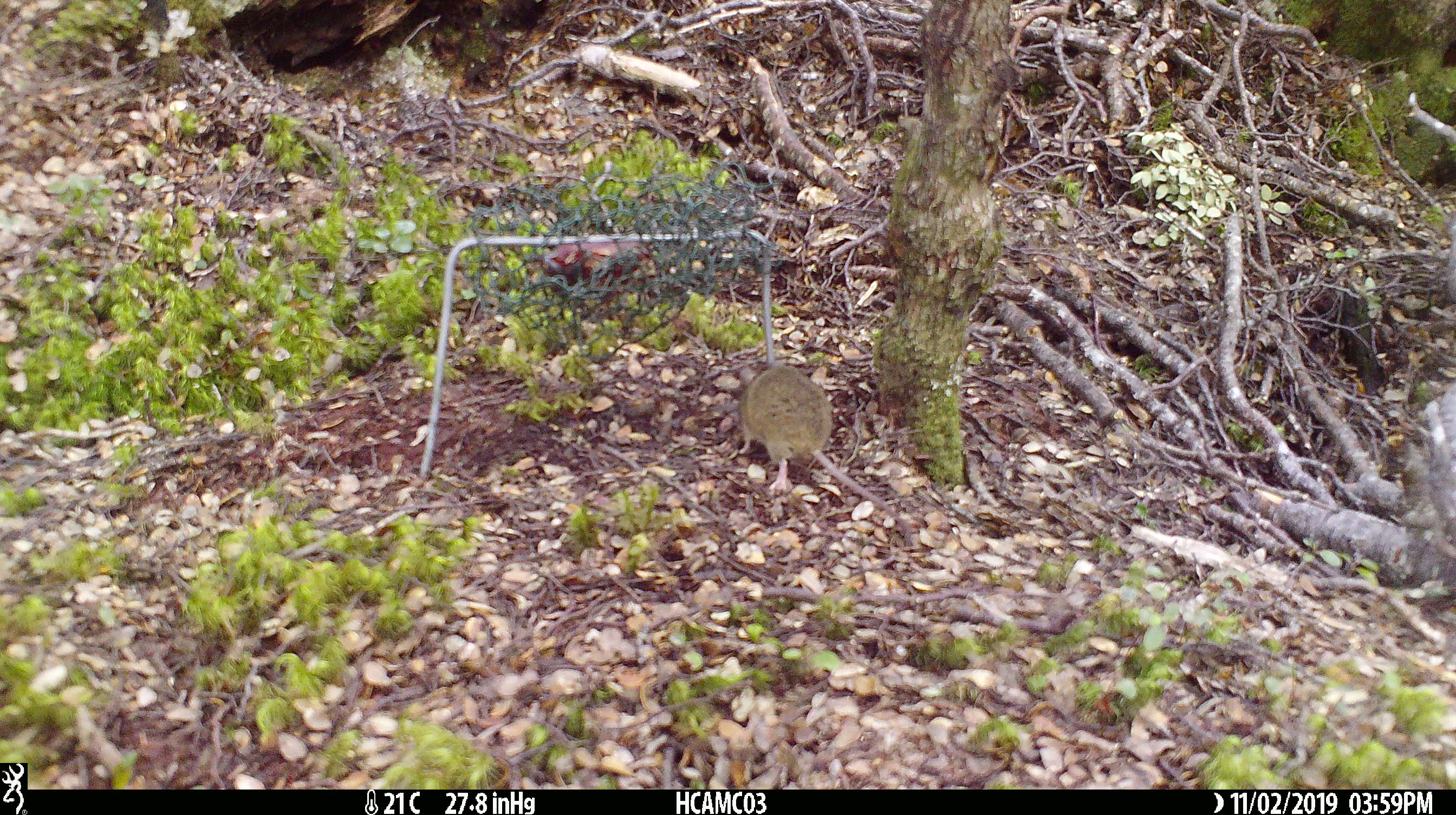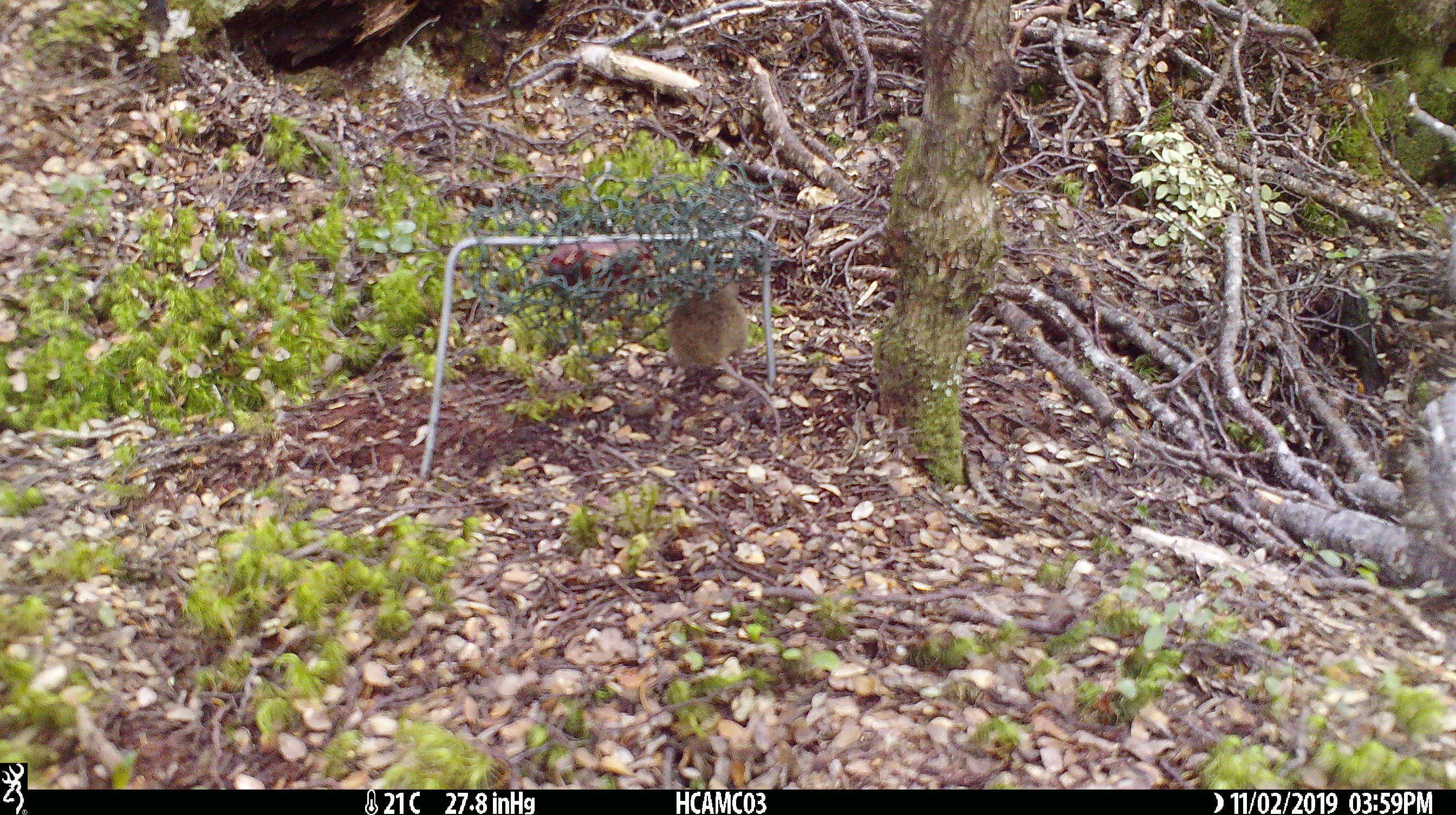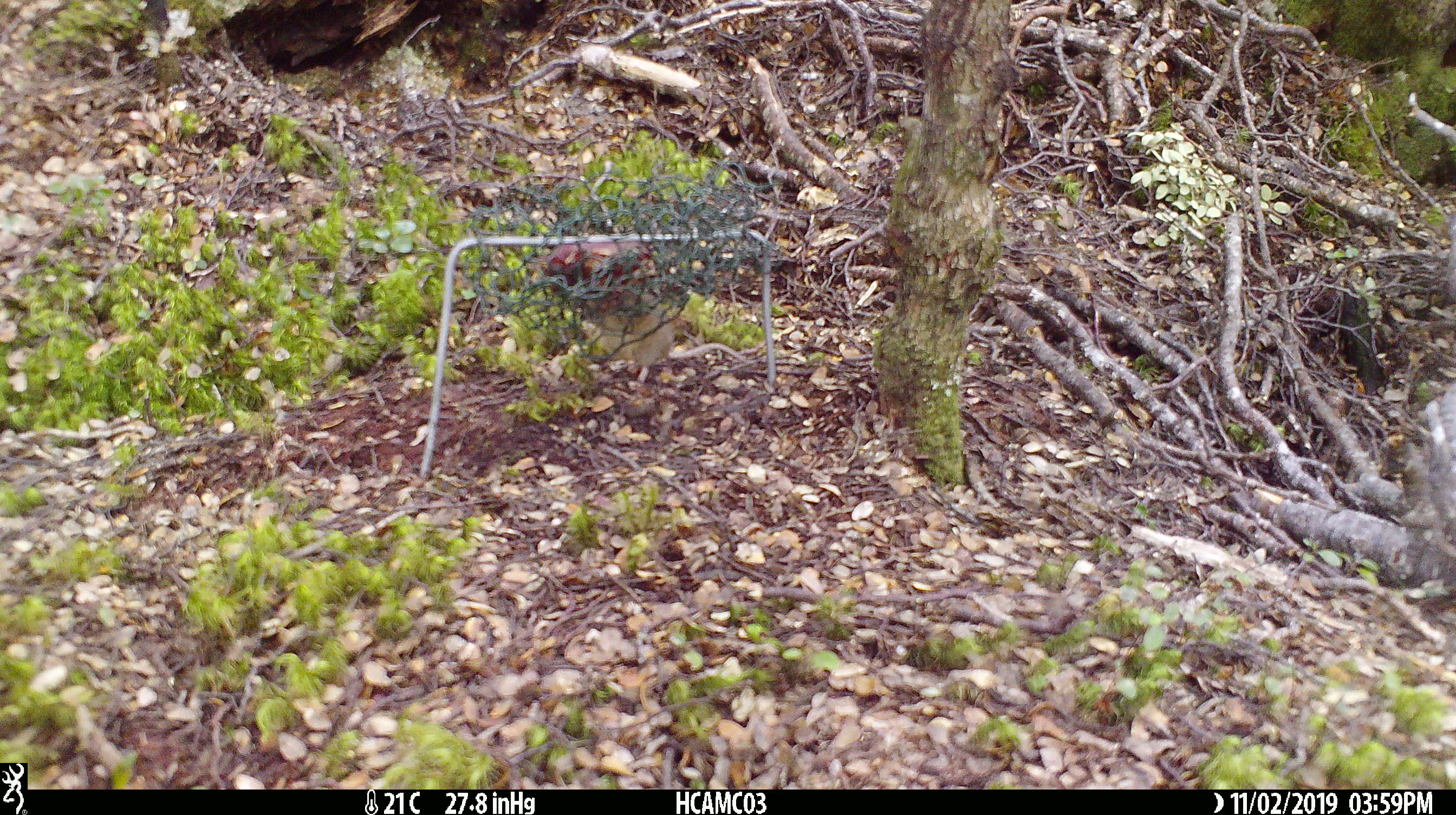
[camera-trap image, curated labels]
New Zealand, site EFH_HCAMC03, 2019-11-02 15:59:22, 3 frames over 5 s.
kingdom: Animalia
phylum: Chordata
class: Mammalia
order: Rodentia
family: Muridae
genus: Mus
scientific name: Mus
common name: mouse